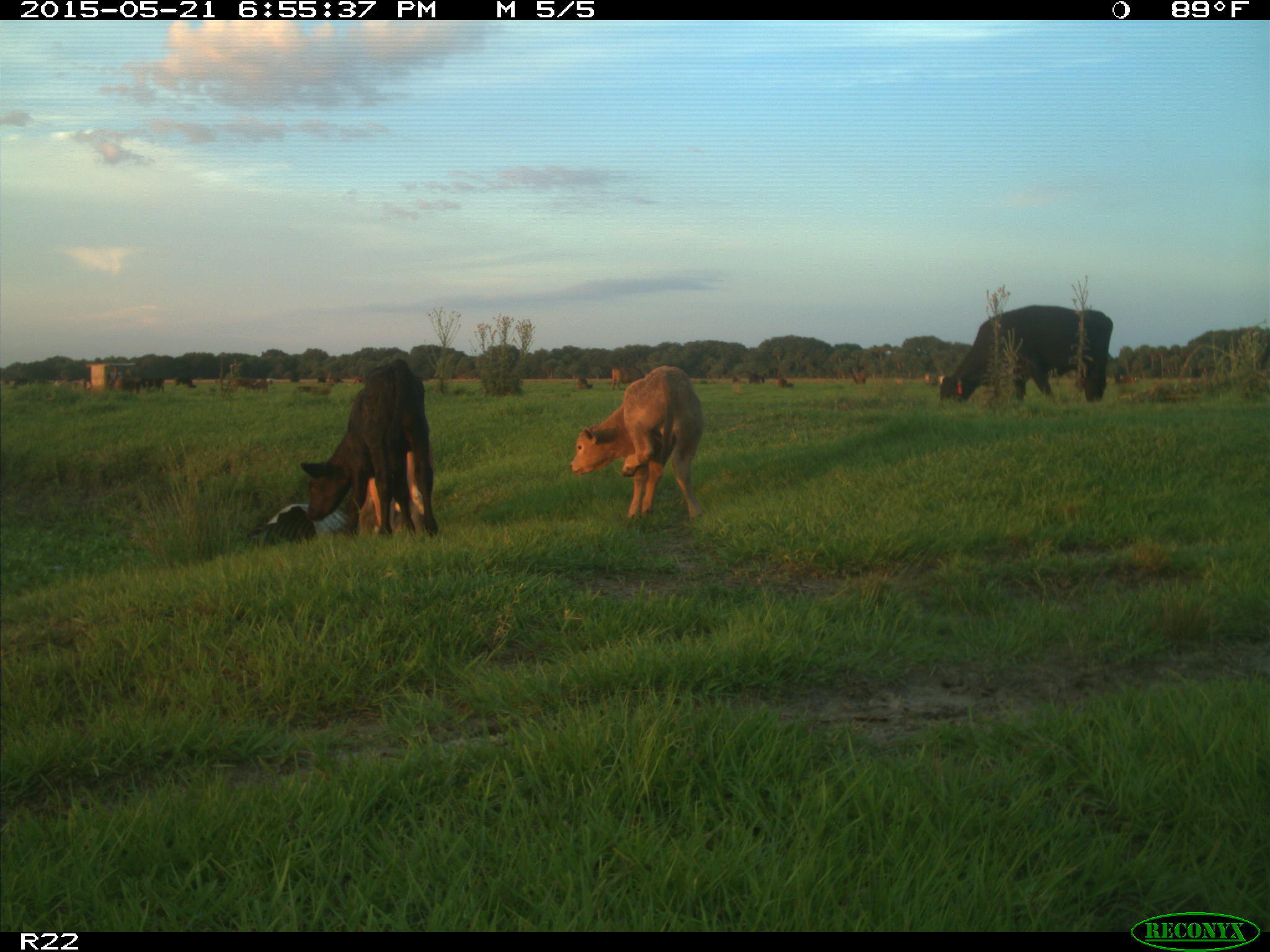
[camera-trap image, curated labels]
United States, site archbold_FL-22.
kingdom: Animalia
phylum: Chordata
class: Mammalia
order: Artiodactyla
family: Bovidae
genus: Bos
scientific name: Bos taurus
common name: domestic cow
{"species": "Bos taurus (domestic cow)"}